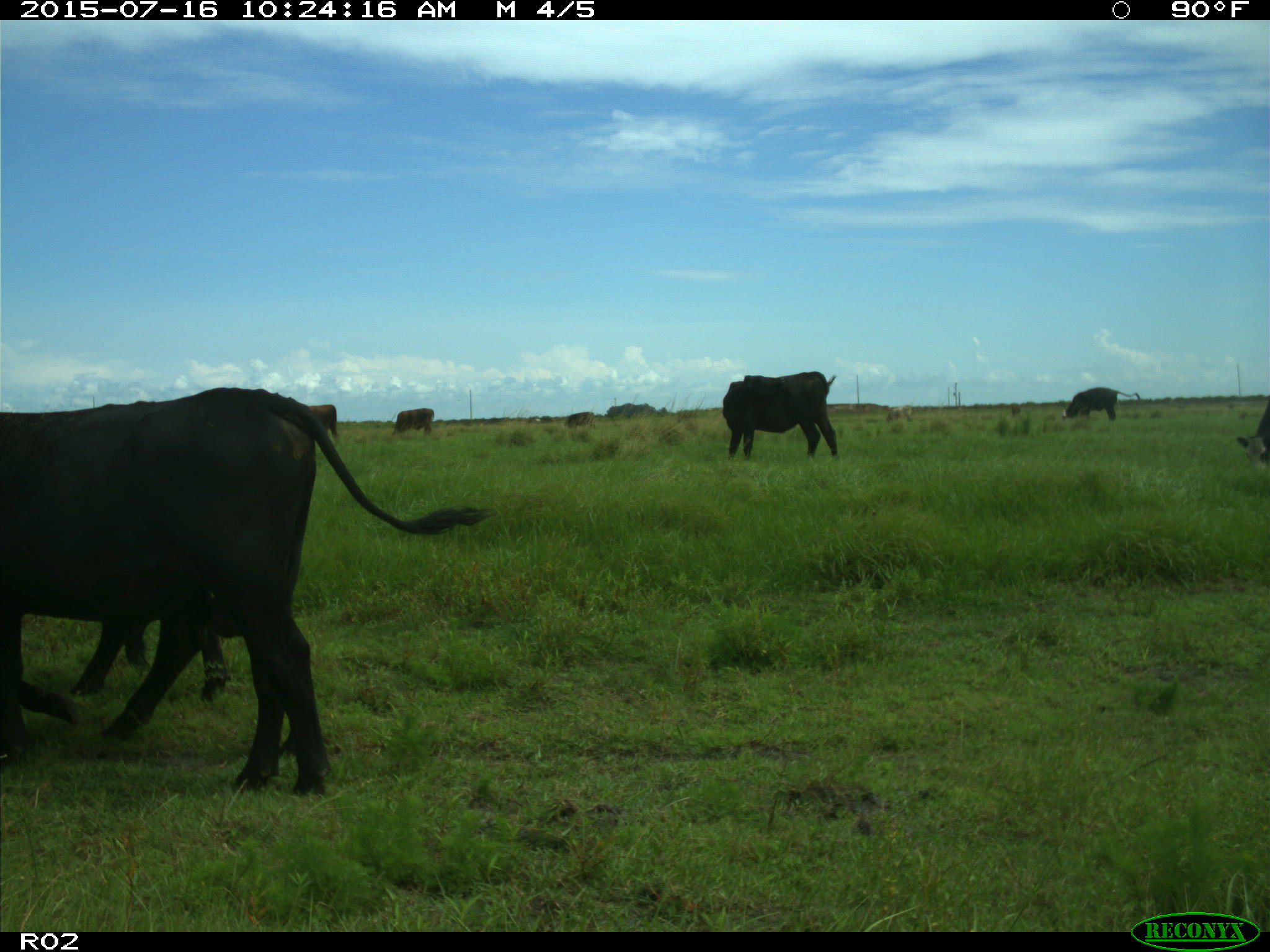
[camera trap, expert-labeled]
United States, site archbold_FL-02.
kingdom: Animalia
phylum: Chordata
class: Mammalia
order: Artiodactyla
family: Bovidae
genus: Bos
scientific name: Bos taurus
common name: domestic cow